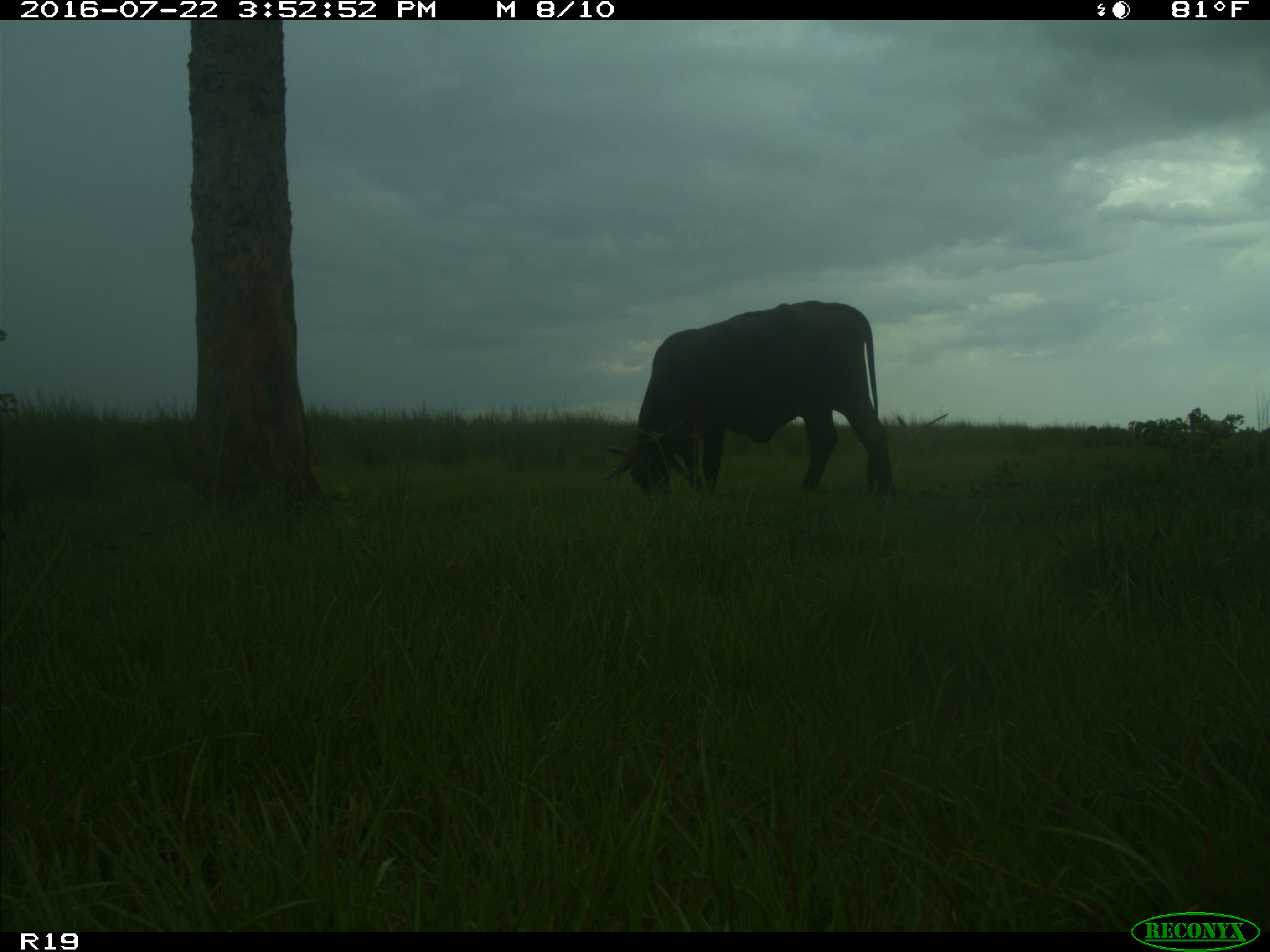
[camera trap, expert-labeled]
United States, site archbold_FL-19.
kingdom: Animalia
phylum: Chordata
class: Mammalia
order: Artiodactyla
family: Bovidae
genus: Bos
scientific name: Bos taurus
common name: domestic cow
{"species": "Bos taurus (domestic cow)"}